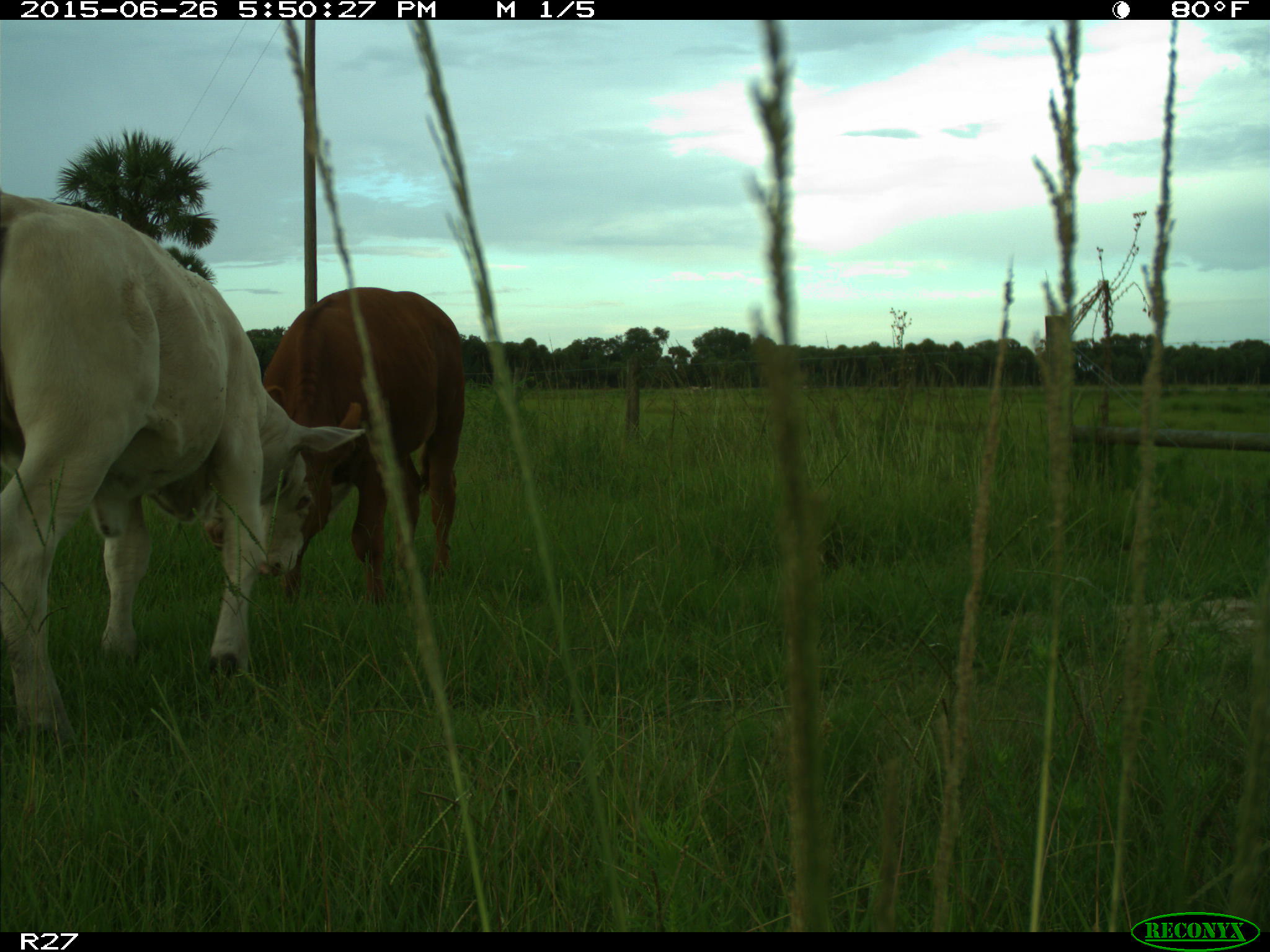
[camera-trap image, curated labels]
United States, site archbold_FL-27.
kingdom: Animalia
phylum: Chordata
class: Mammalia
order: Artiodactyla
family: Bovidae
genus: Bos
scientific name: Bos taurus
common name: domestic cow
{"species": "Bos taurus (domestic cow)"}